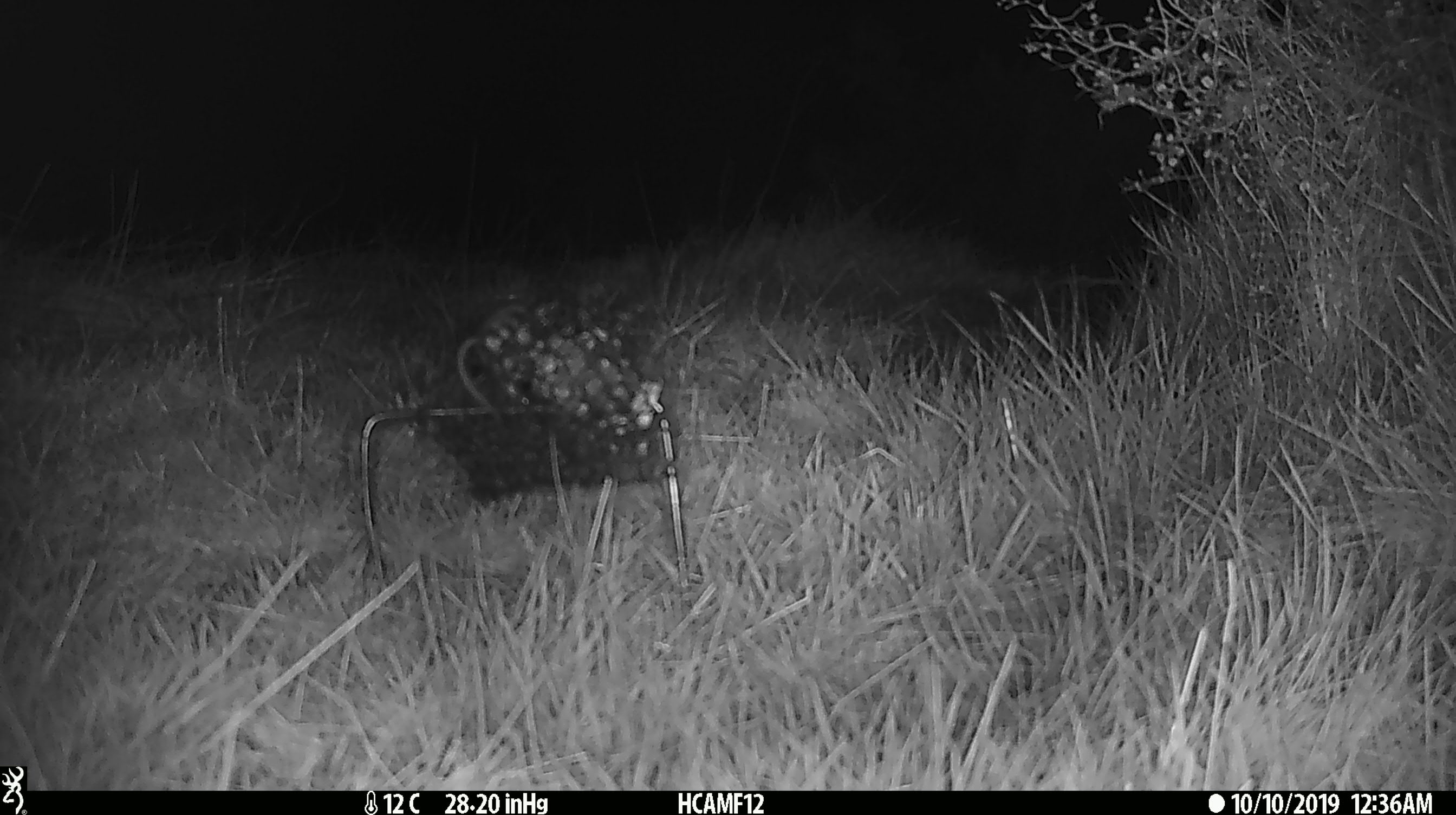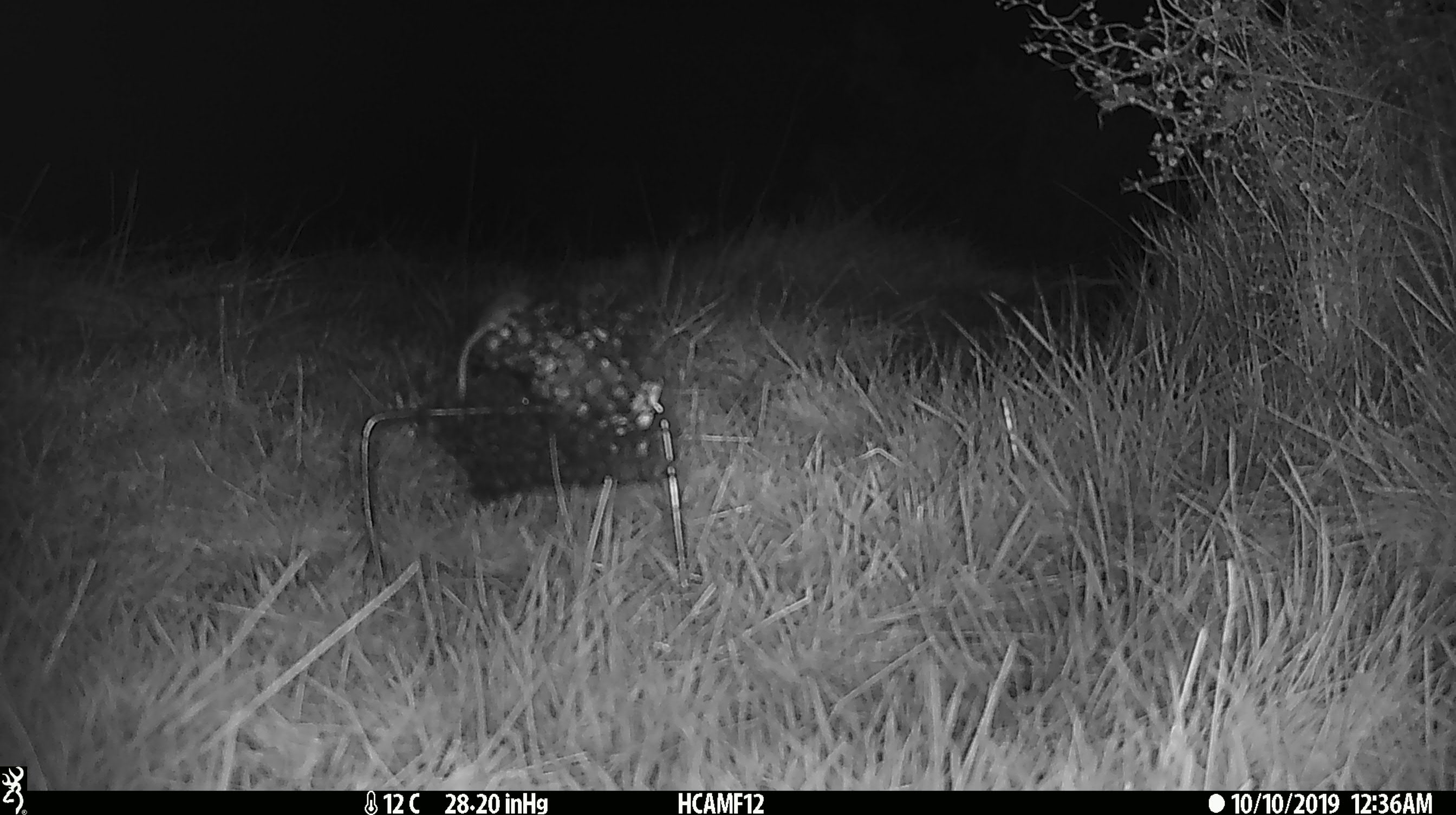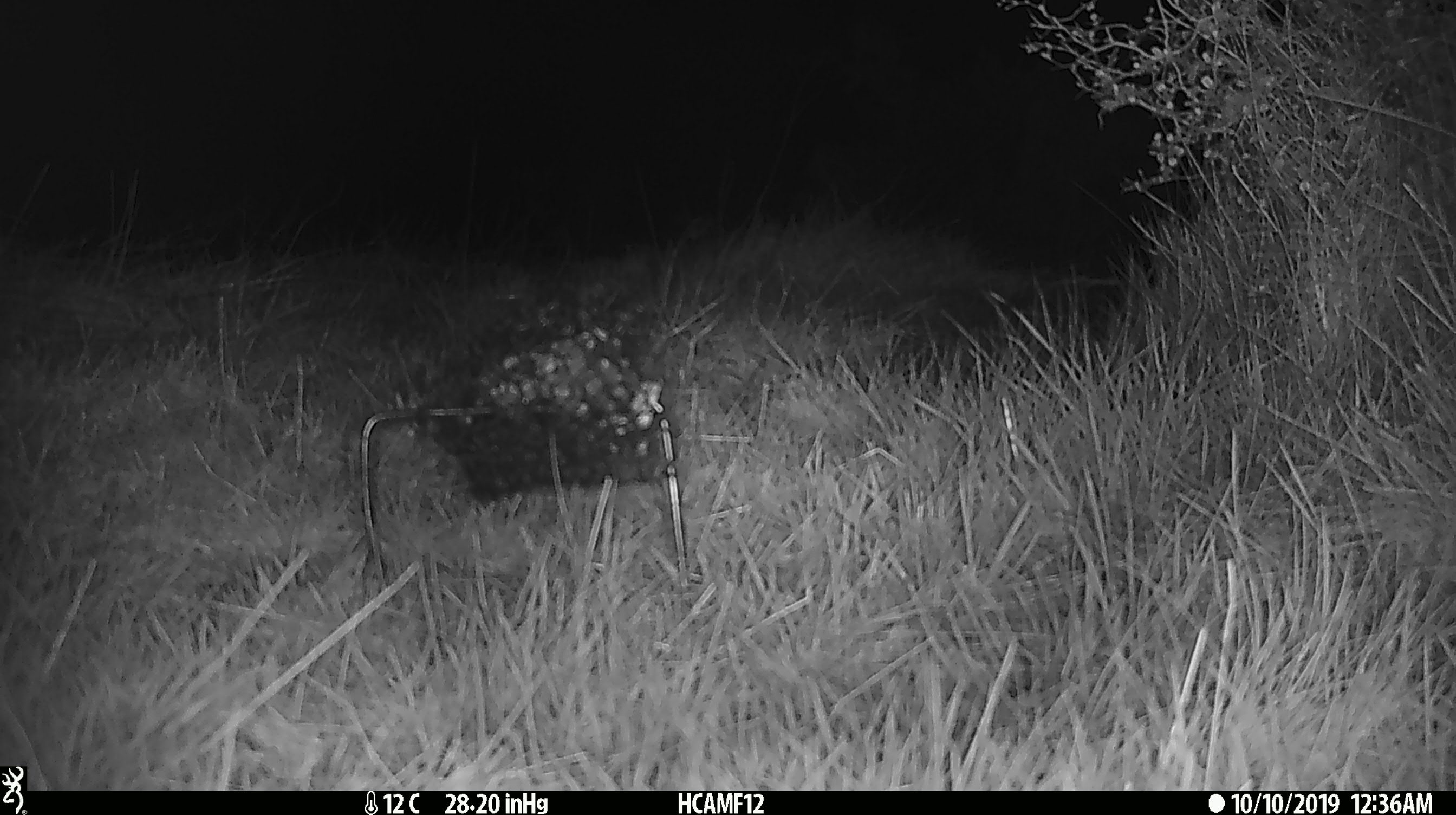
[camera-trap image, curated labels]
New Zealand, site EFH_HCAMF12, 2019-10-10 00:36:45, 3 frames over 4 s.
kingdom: Animalia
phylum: Chordata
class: Mammalia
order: Rodentia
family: Muridae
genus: Mus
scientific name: Mus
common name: mouse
Mouse (Mus).